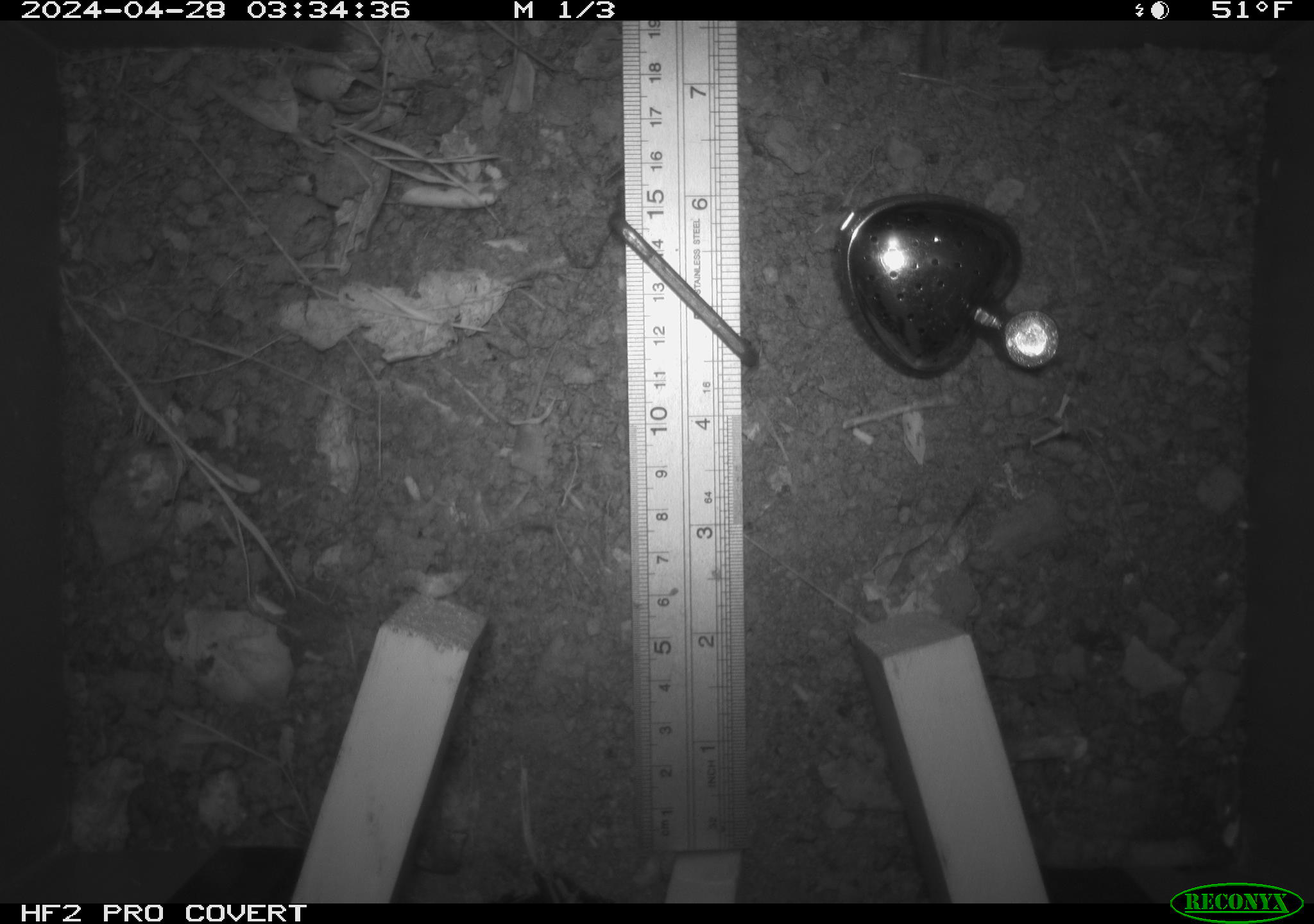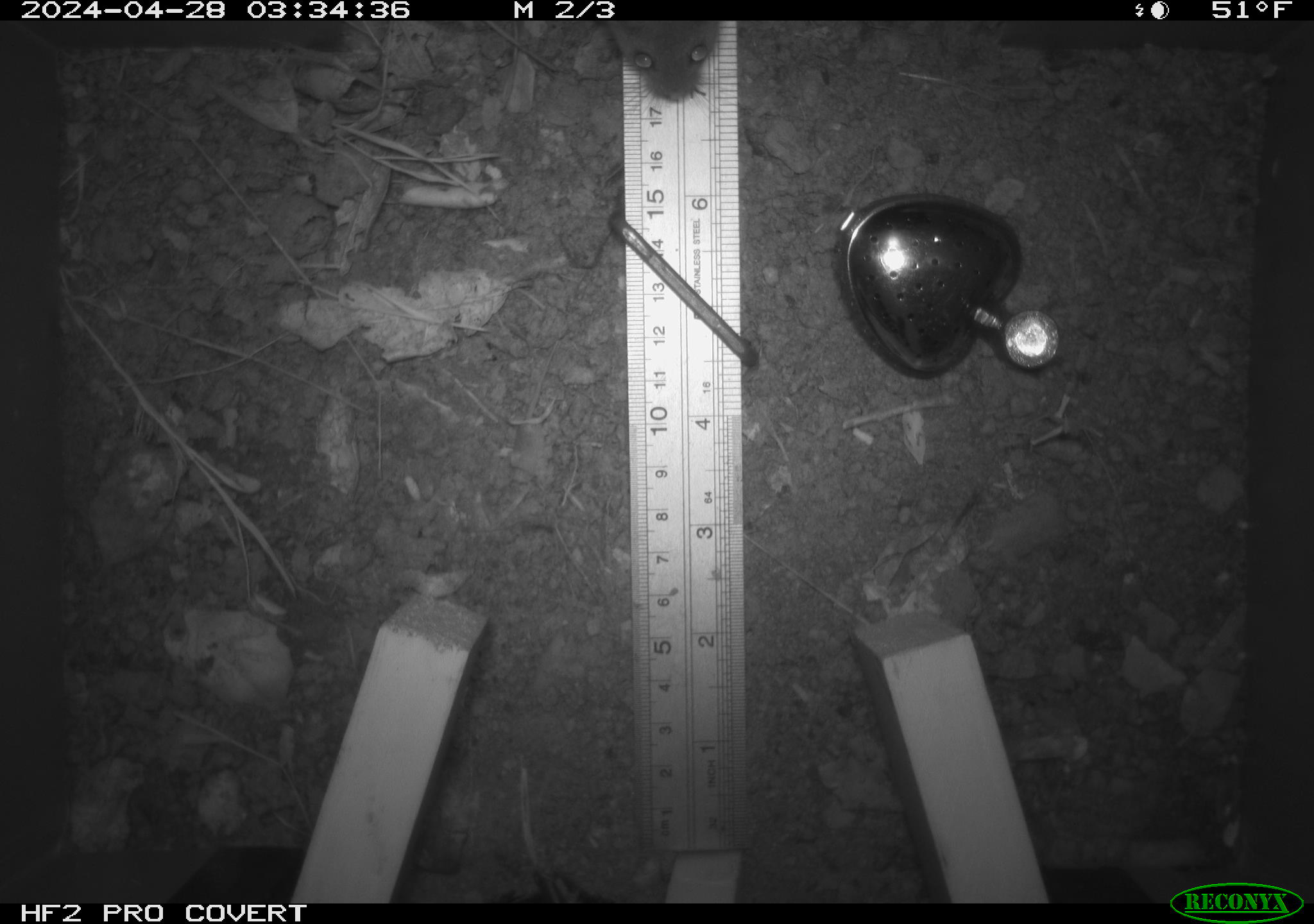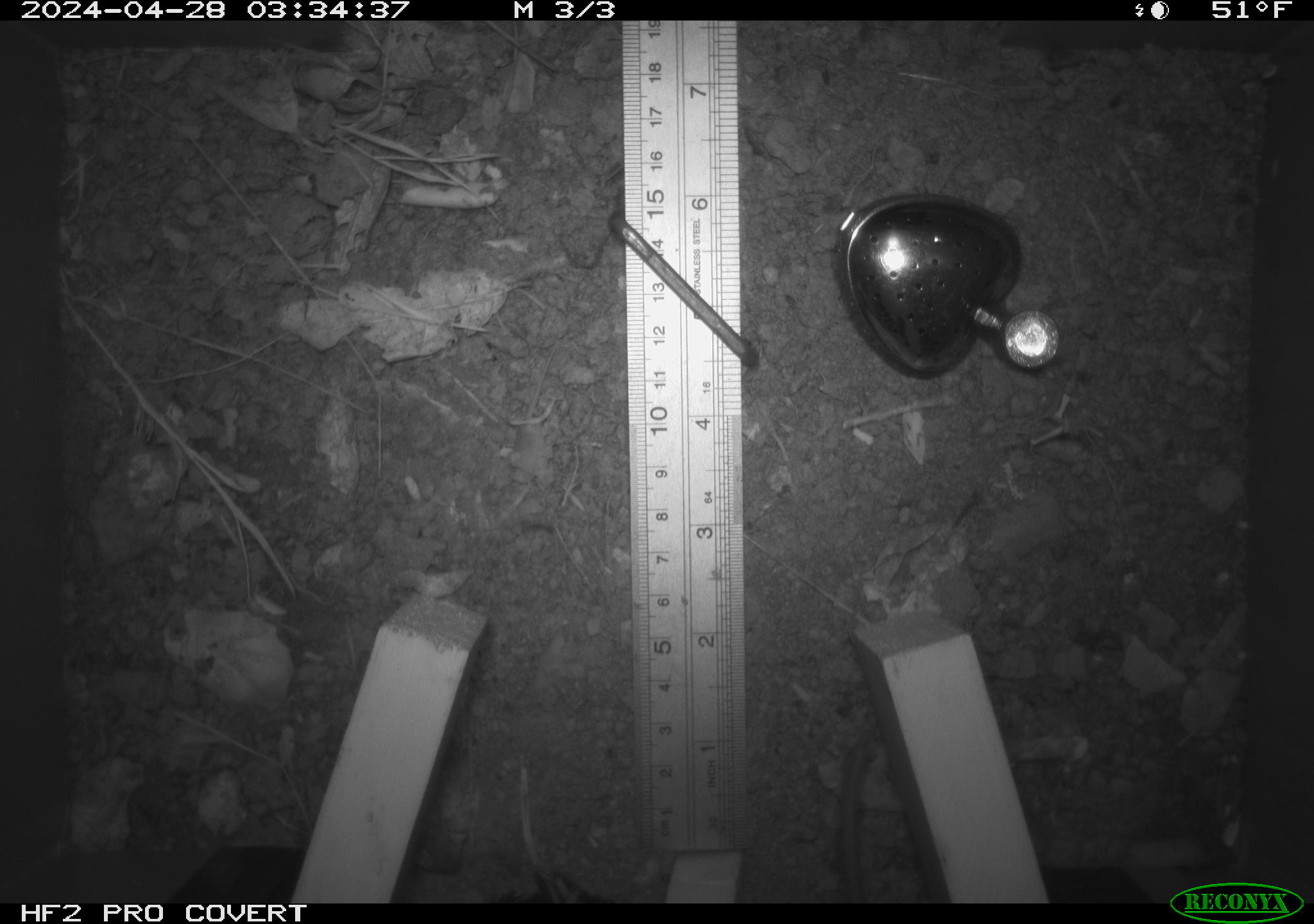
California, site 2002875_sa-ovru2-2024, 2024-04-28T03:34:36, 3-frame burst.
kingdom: Animalia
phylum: Chordata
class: Mammalia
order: Rodentia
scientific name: Rodentia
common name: rodent